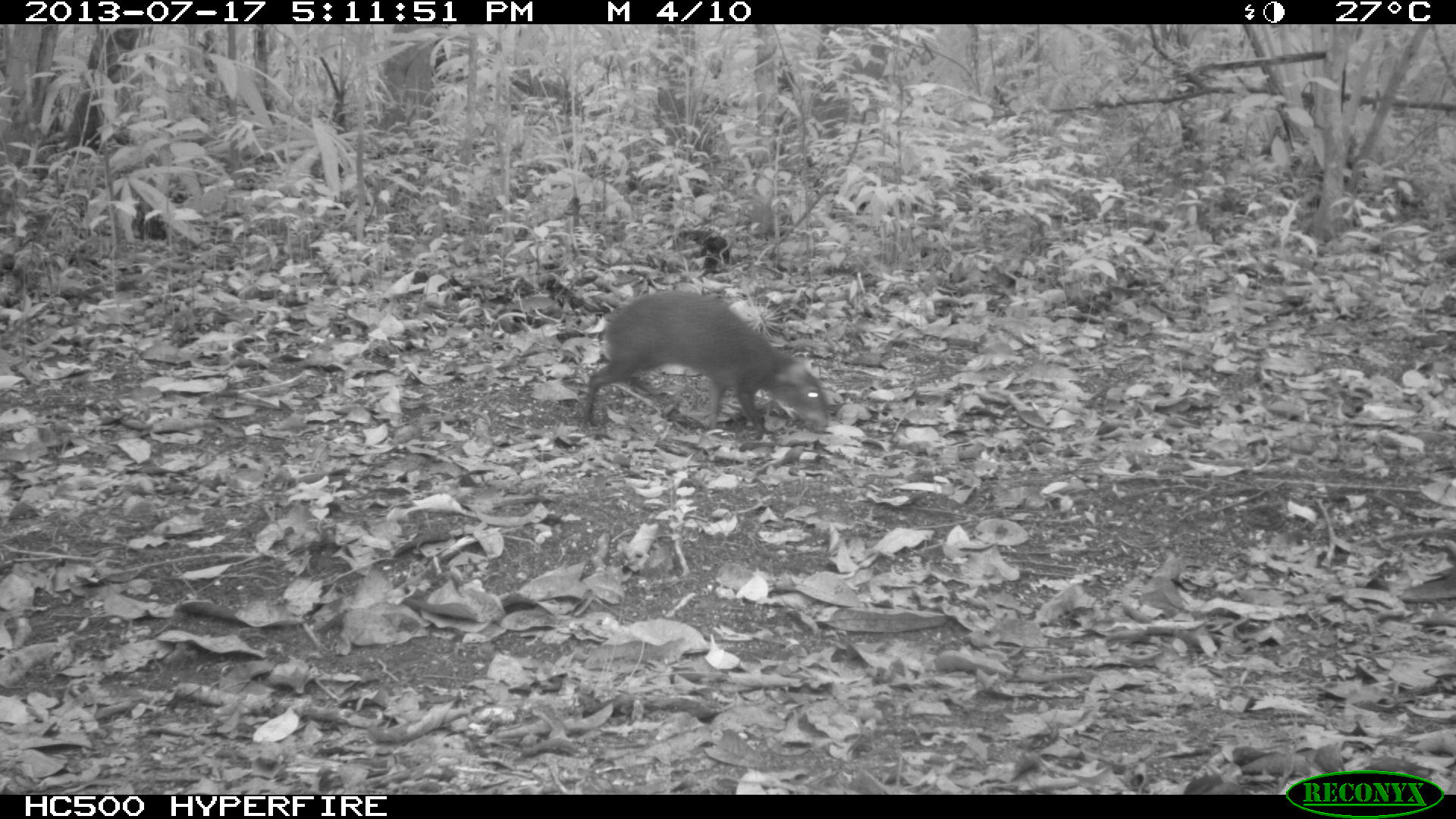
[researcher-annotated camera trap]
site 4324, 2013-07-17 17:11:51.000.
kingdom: Animalia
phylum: Chordata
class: Mammalia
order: Rodentia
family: Dasyproctidae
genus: Dasyprocta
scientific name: Dasyprocta punctata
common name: central american agouti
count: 1